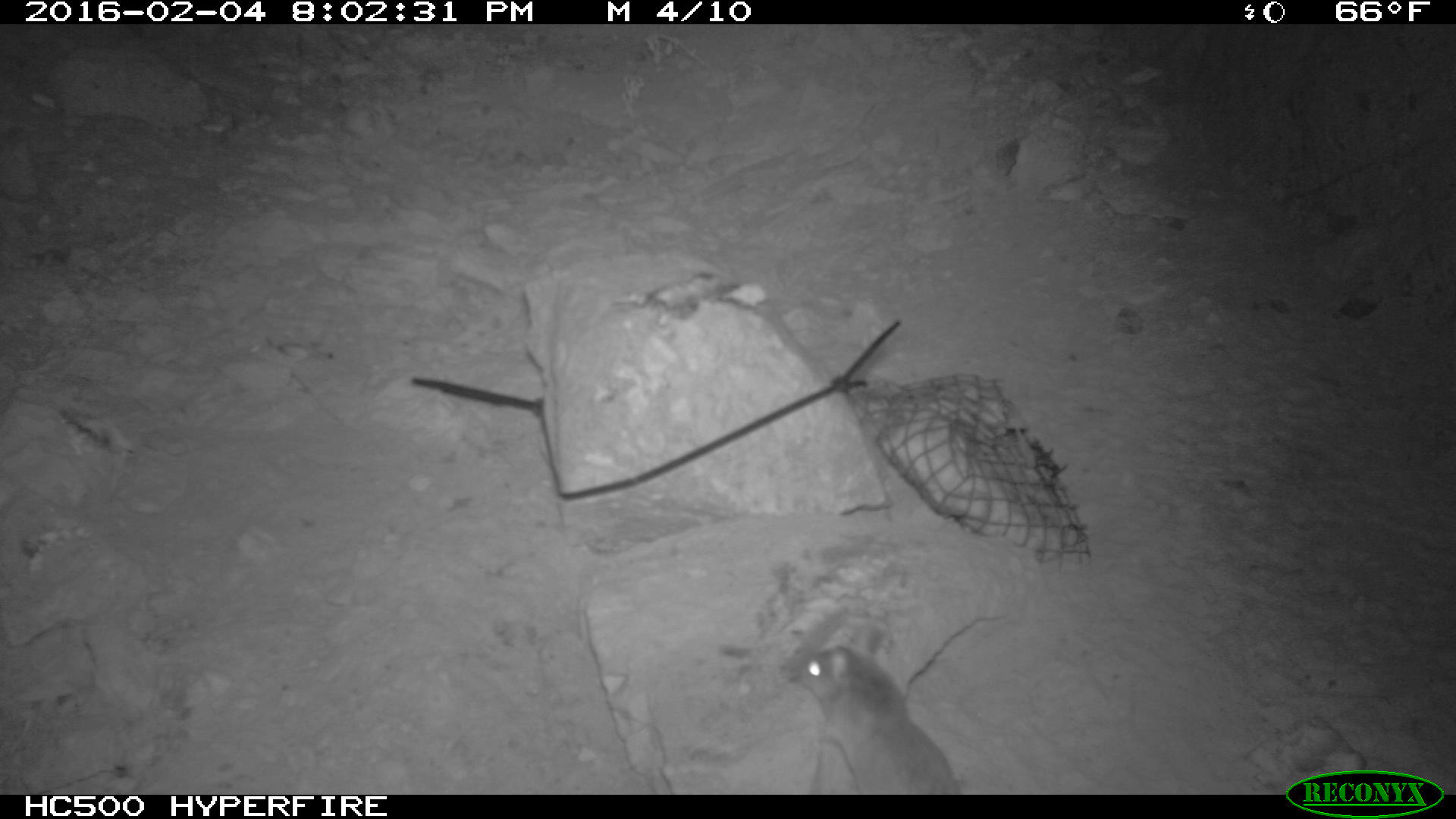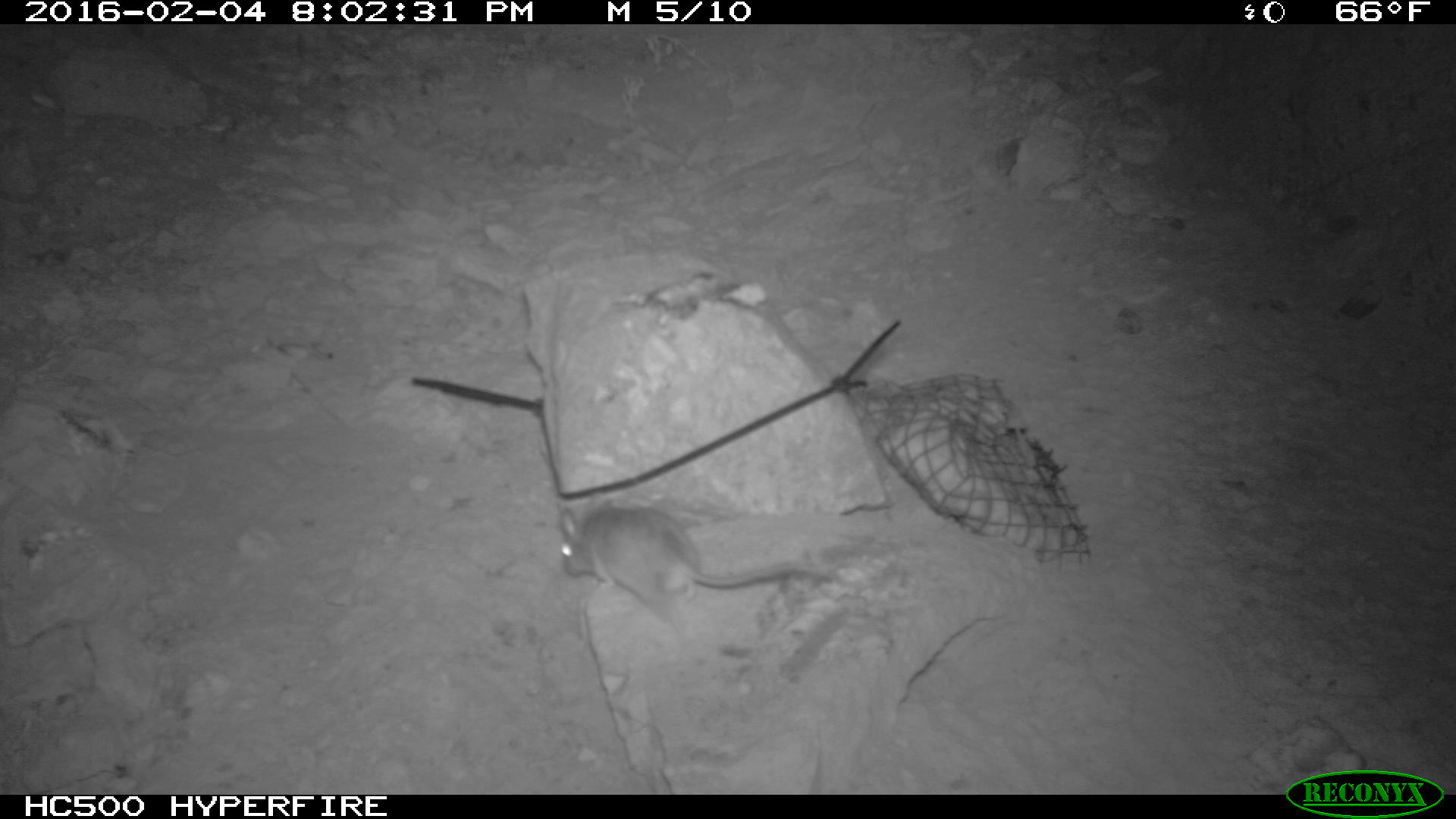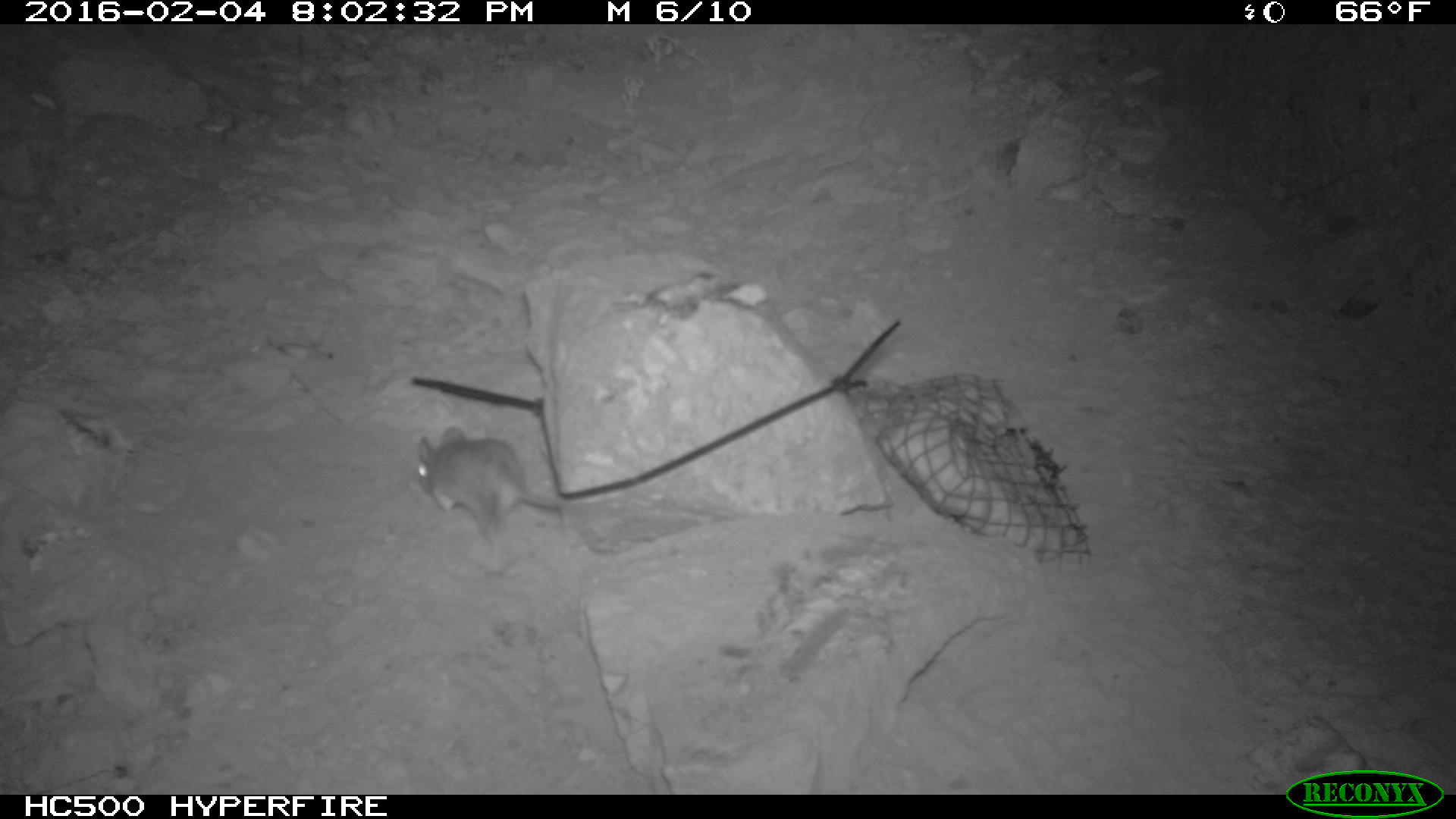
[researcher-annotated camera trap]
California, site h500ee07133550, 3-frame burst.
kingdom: Animalia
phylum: Chordata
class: Mammalia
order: Rodentia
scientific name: Rodentia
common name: rodent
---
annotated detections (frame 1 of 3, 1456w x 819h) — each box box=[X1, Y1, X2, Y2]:
rodent: box=[783, 647, 961, 795]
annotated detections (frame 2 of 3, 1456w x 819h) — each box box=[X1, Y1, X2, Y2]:
rodent: box=[554, 498, 836, 613]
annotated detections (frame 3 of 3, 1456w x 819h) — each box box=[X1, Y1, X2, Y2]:
rodent: box=[417, 425, 560, 556]